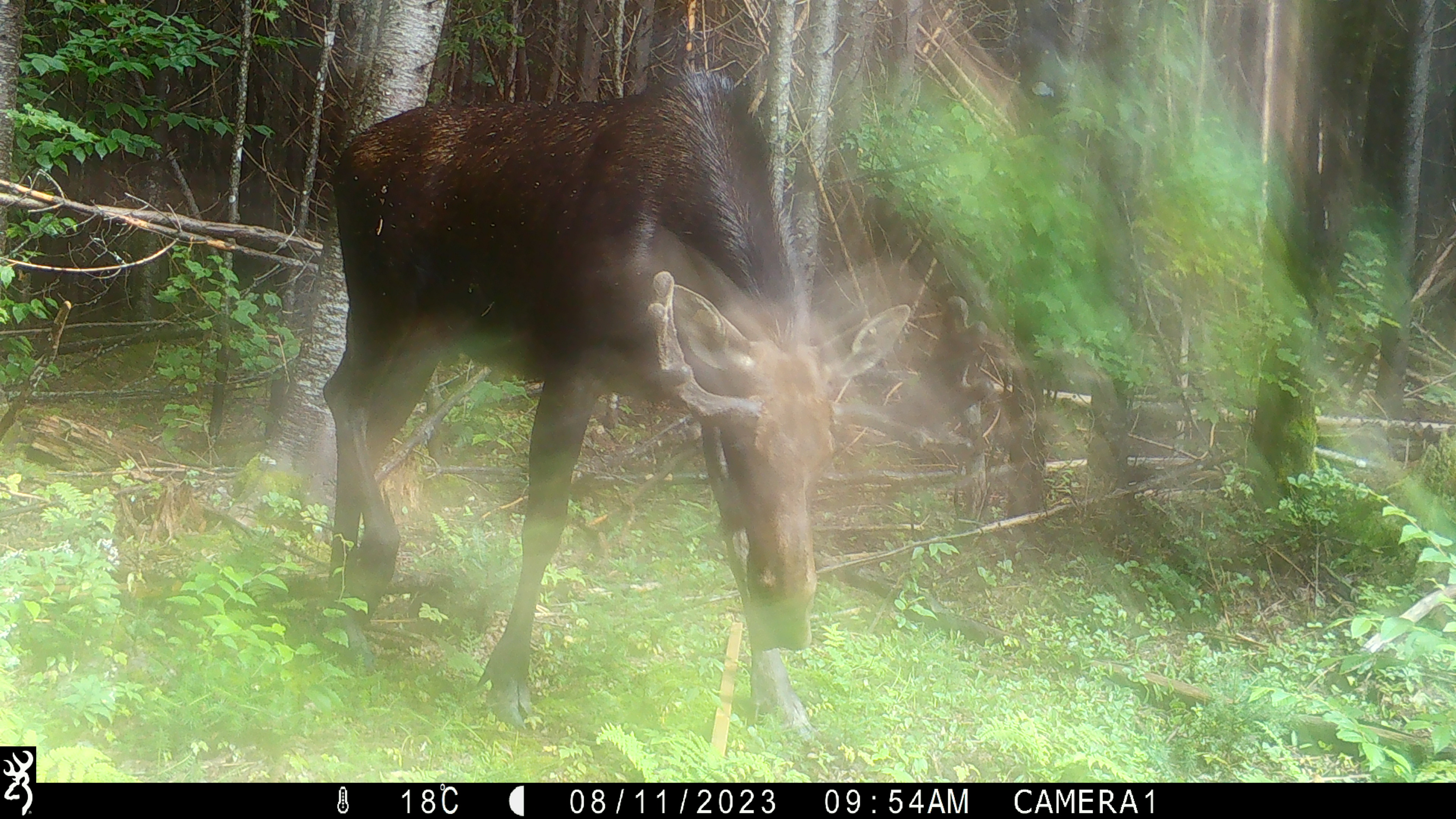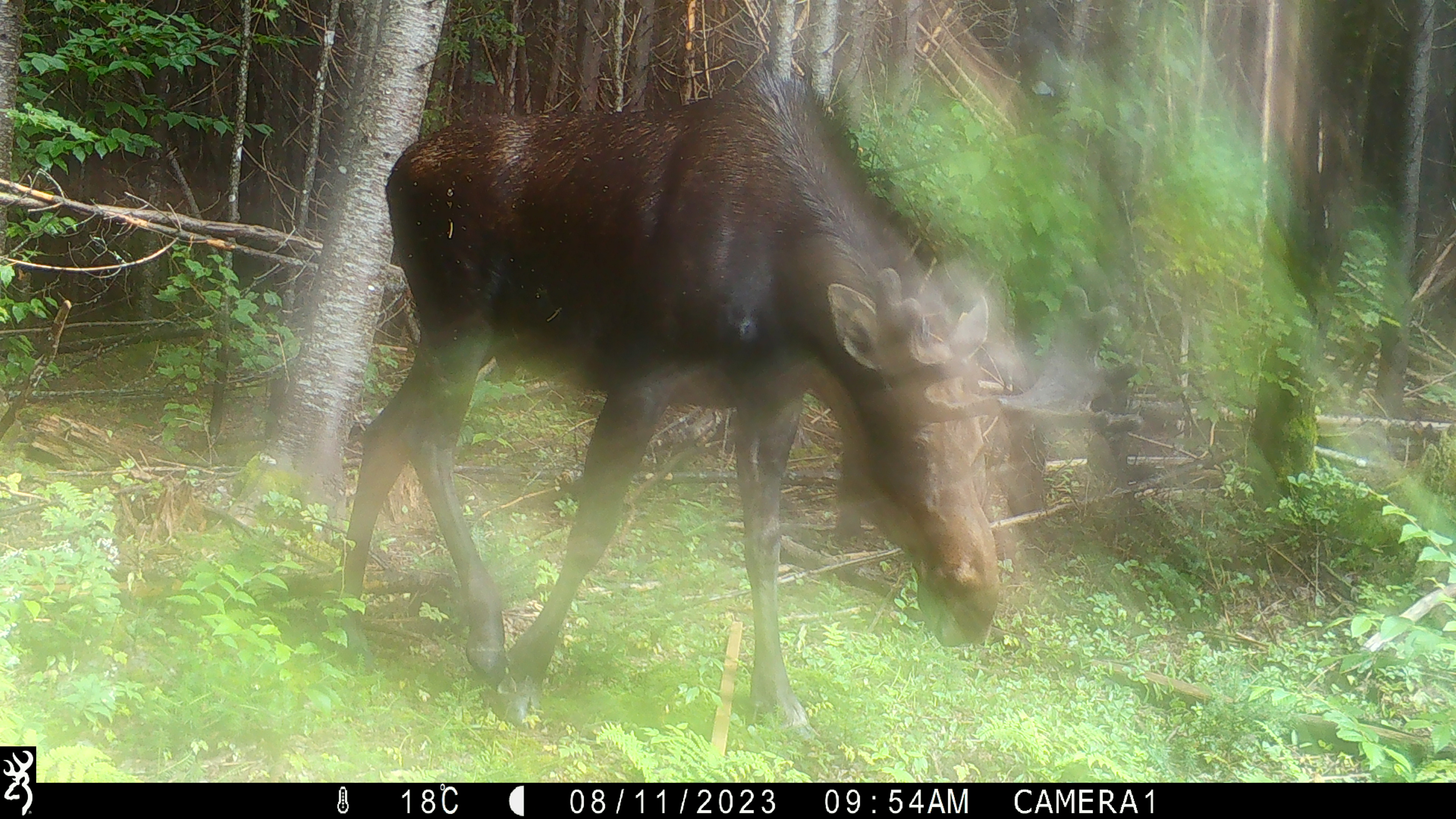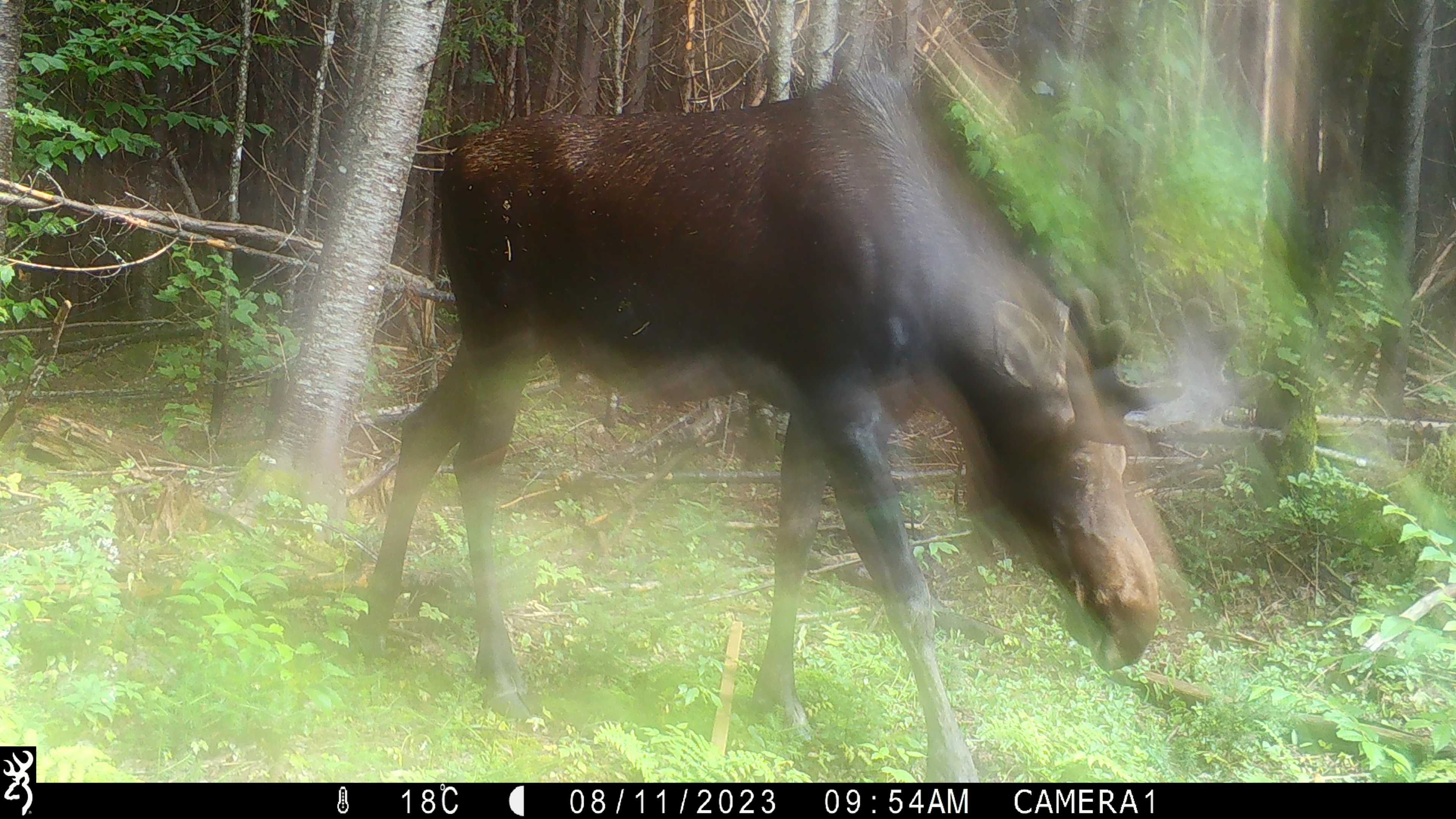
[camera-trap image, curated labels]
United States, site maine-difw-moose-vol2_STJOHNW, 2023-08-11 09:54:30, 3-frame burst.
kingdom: Animalia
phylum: Chordata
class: Mammalia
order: Artiodactyla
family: Cervidae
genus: Alces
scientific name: Alces alces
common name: moose